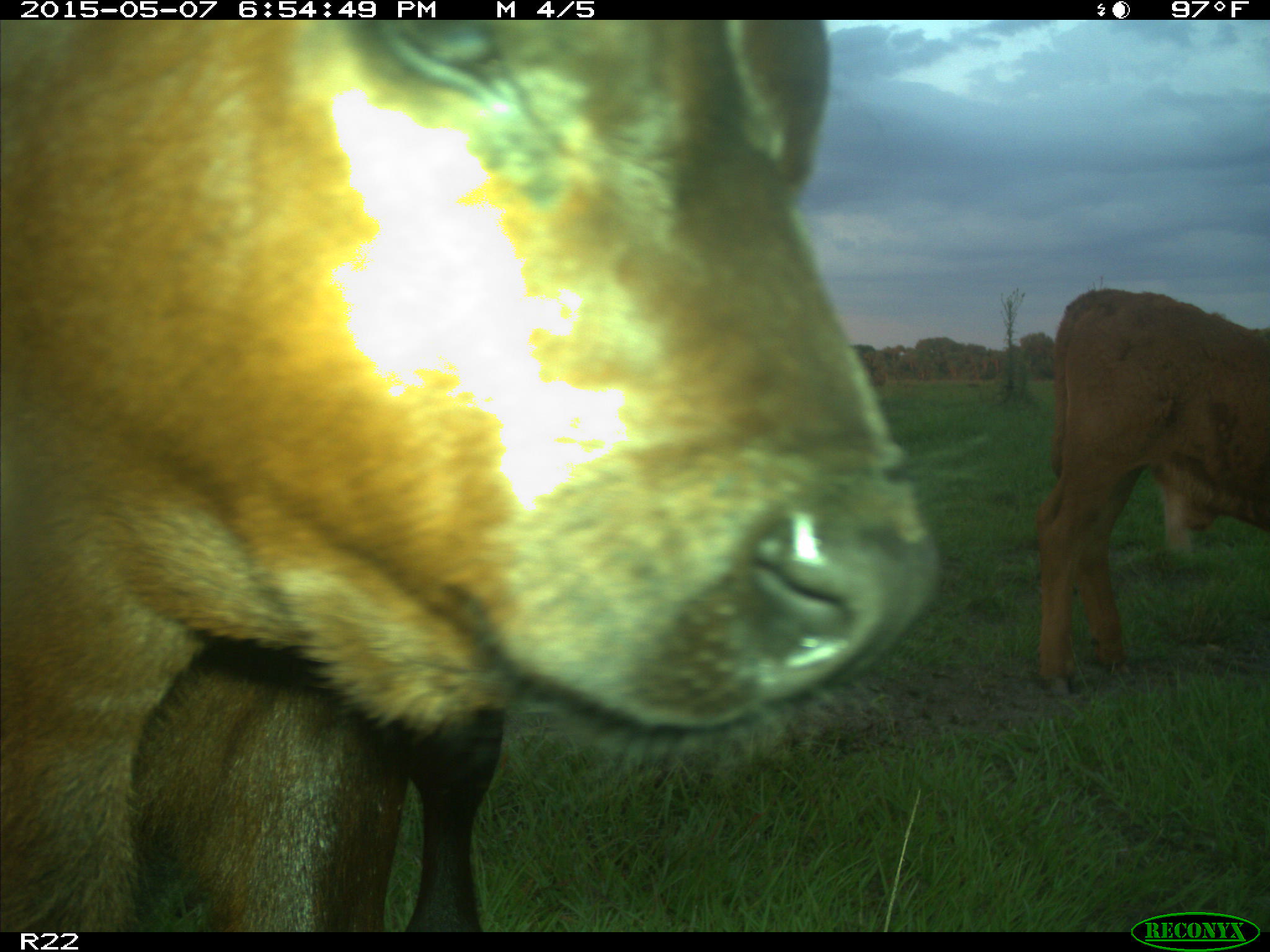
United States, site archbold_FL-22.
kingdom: Animalia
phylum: Chordata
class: Mammalia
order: Artiodactyla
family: Bovidae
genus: Bos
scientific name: Bos taurus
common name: domestic cow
Bos taurus (domestic cow).